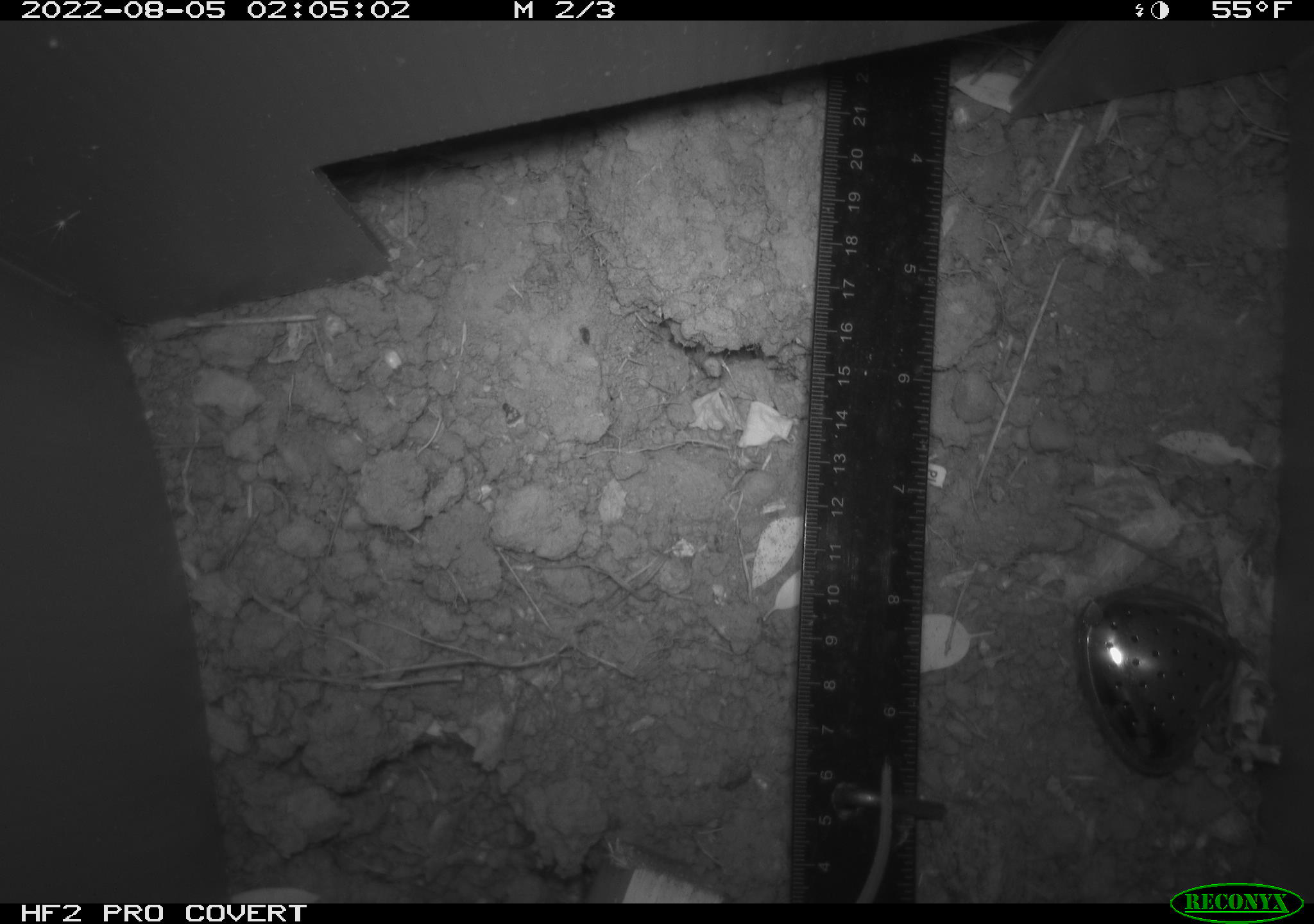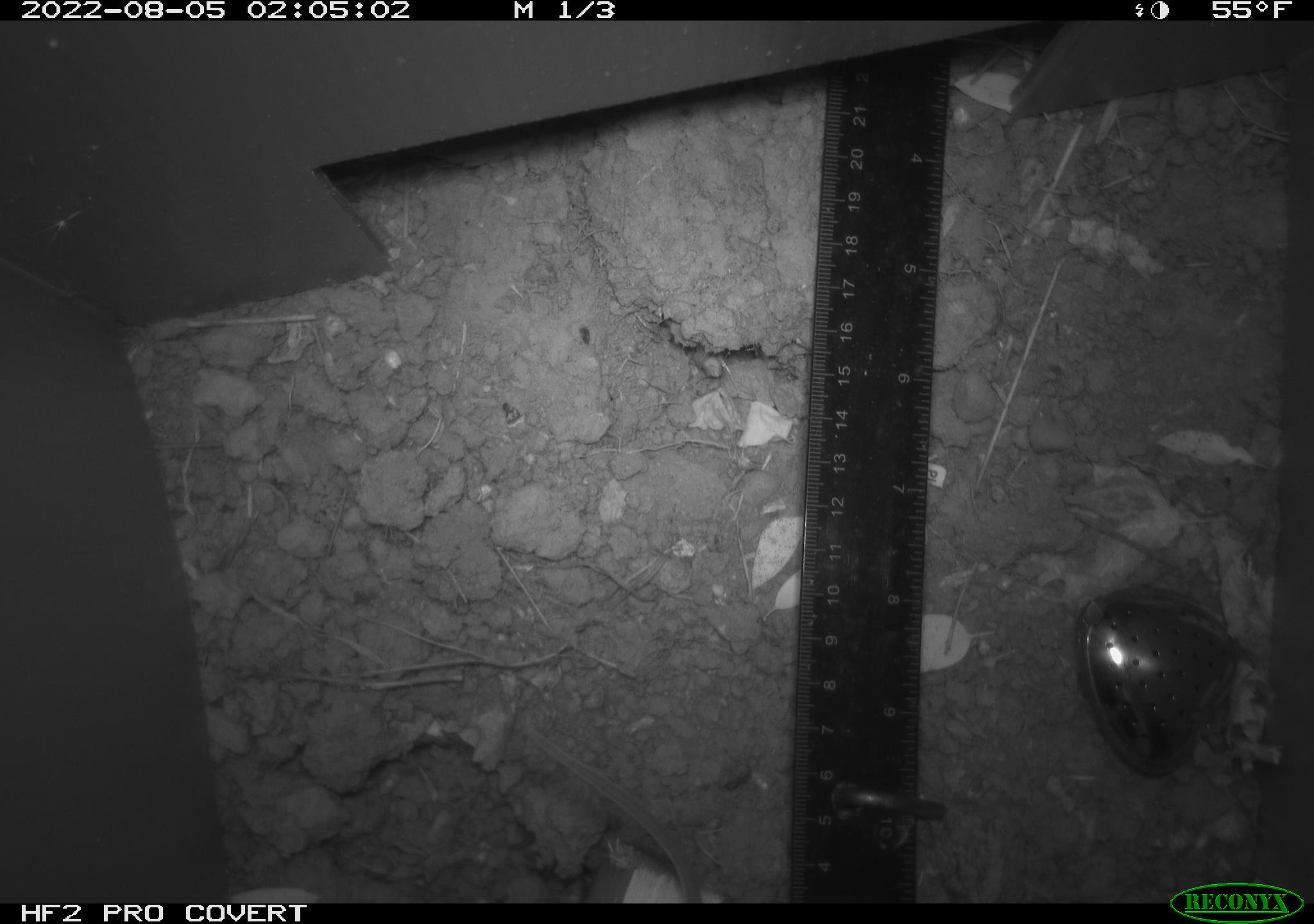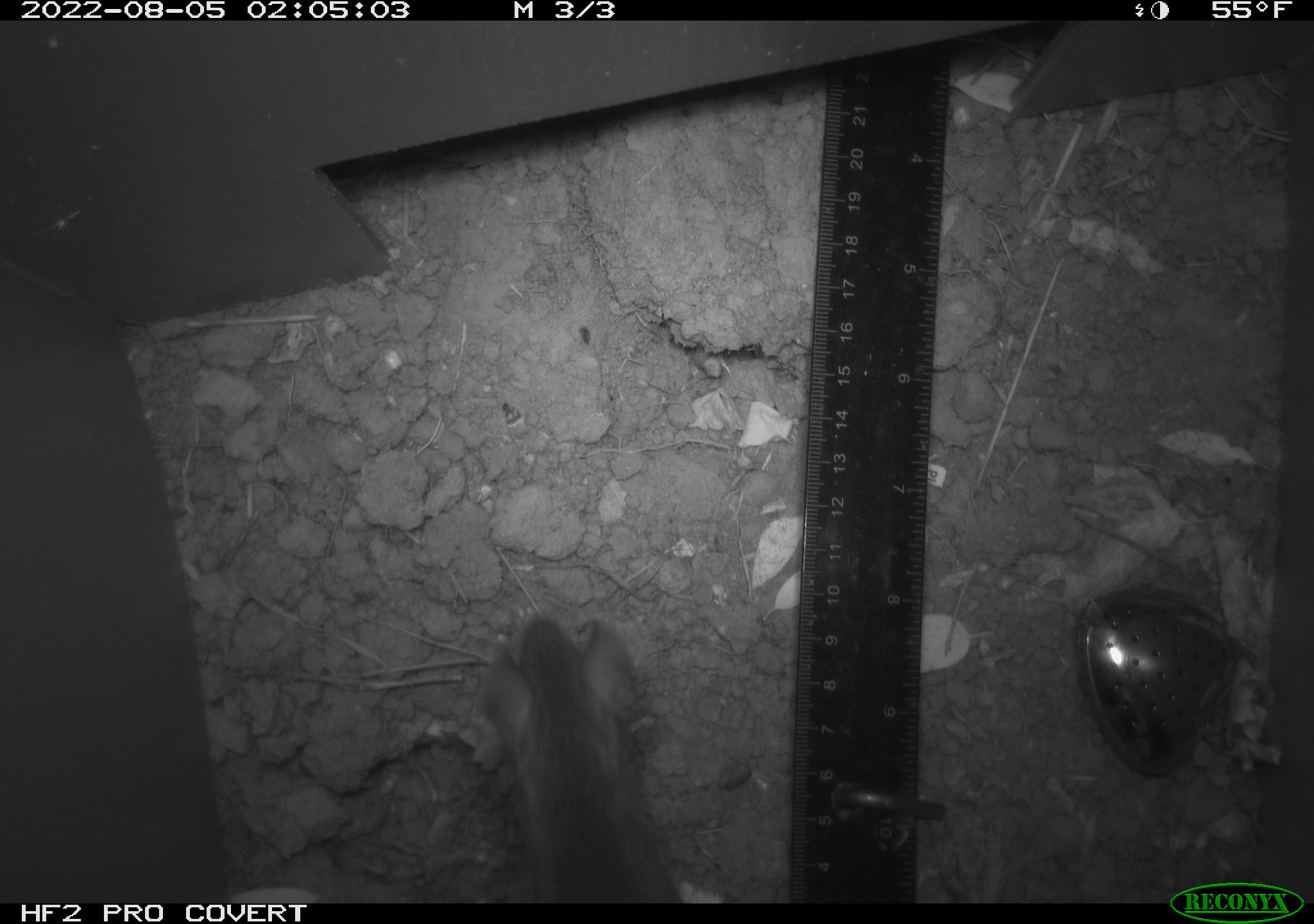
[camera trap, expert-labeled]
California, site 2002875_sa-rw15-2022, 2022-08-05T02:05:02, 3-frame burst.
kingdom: Animalia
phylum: Chordata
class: Mammalia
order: Rodentia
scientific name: Rodentia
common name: rodent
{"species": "rodent (Rodentia)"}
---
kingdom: Animalia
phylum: Chordata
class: Mammalia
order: Rodentia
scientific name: Rodentia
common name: mouse species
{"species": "mouse species (Rodentia)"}